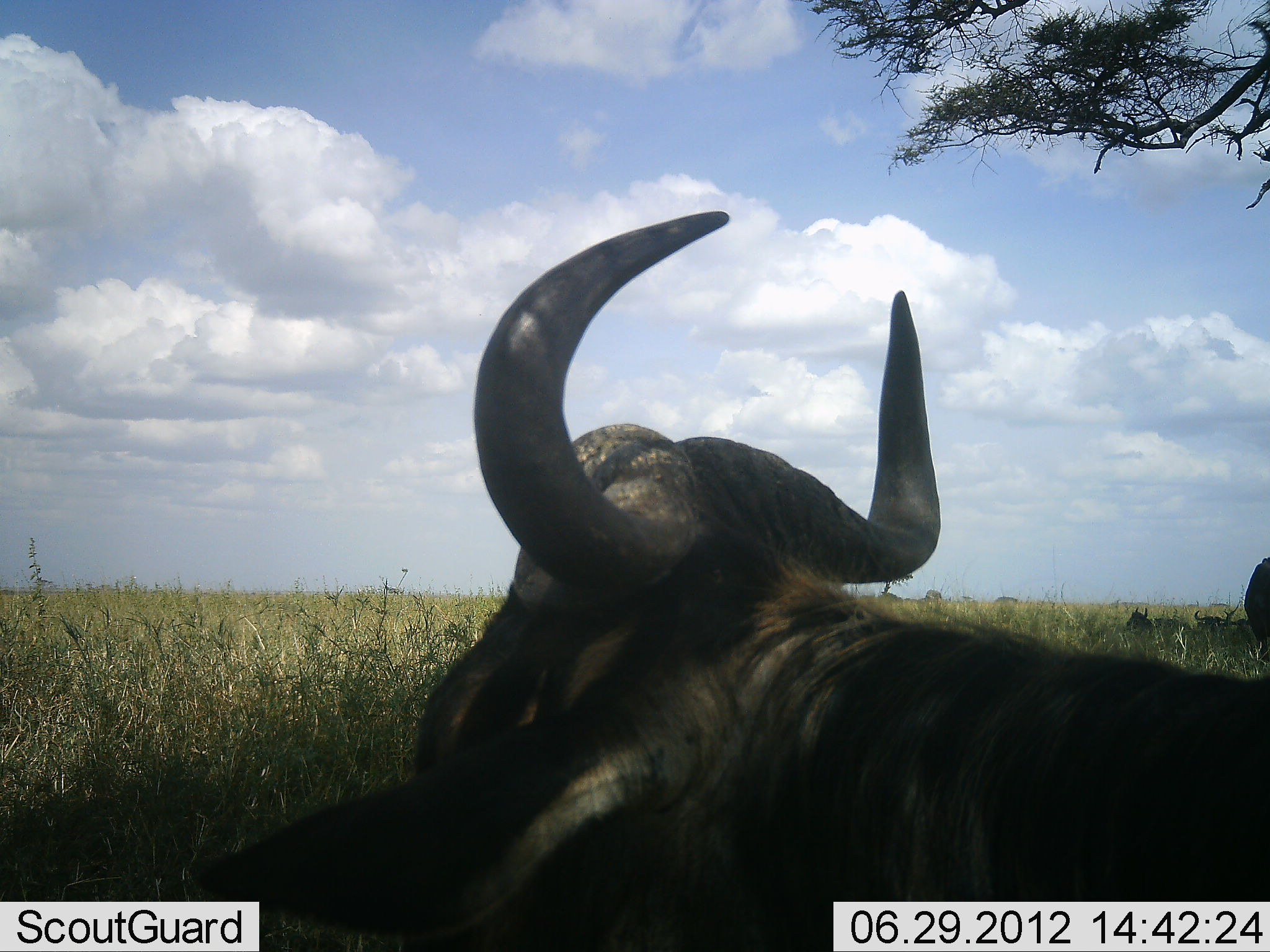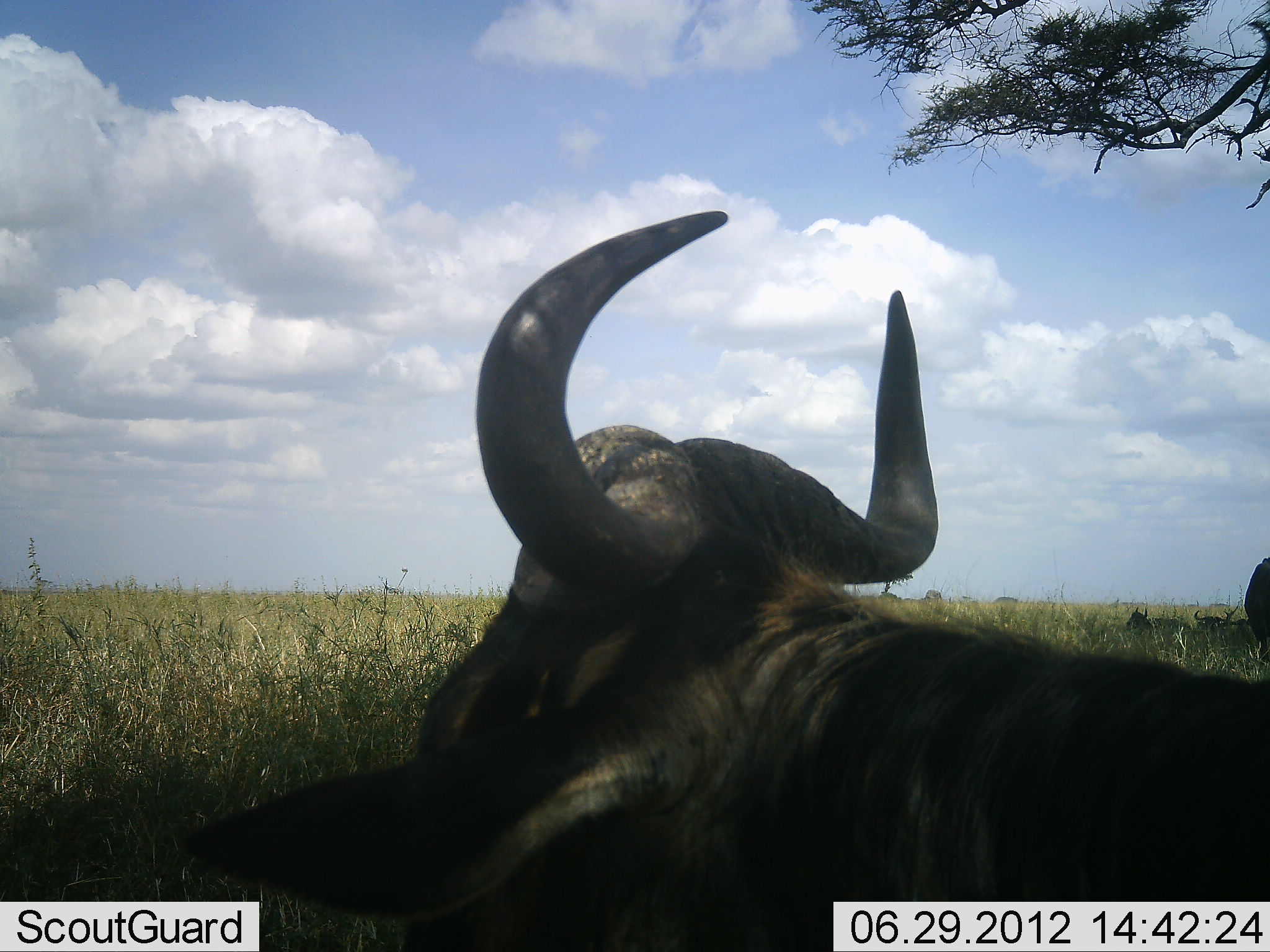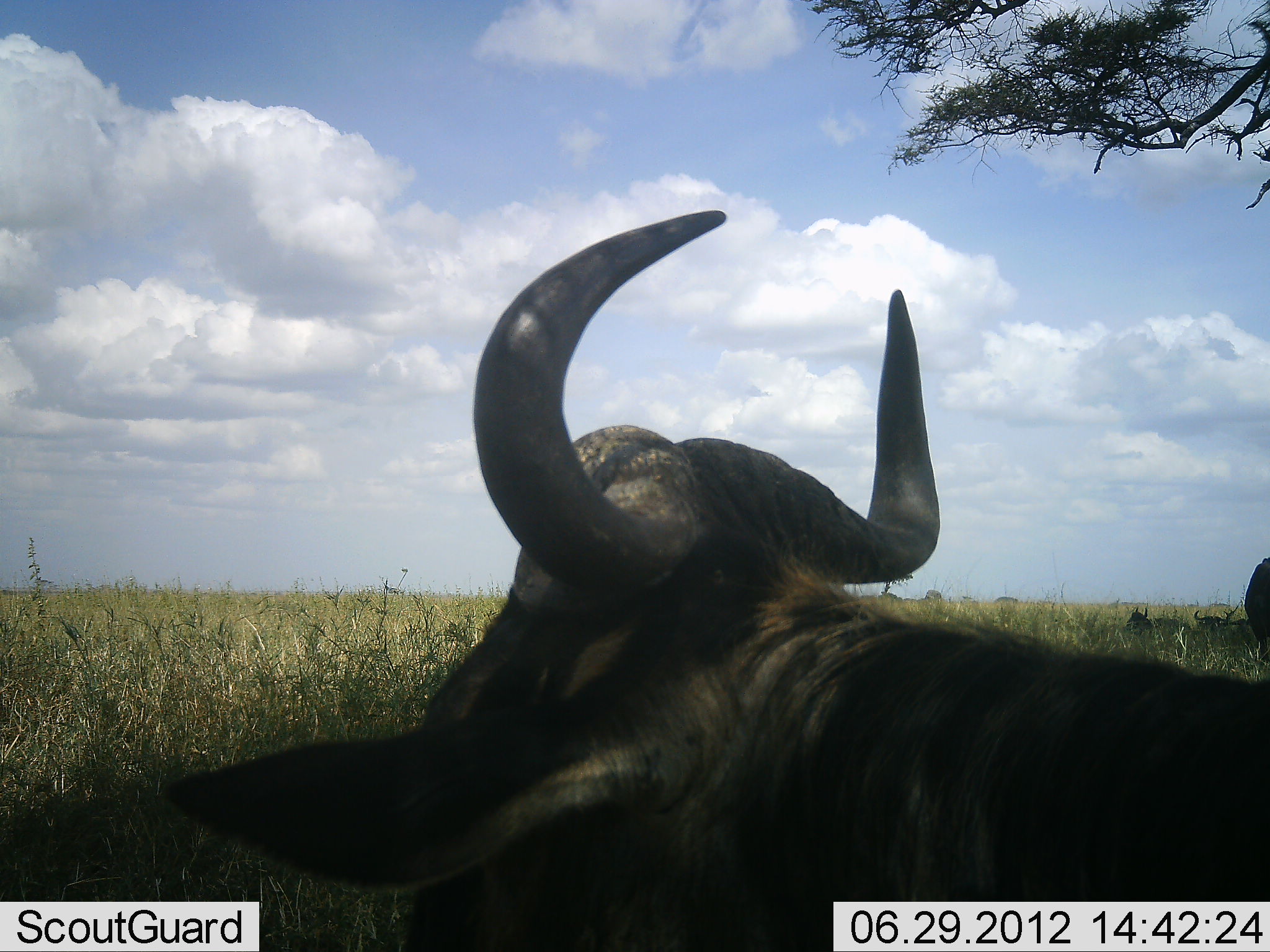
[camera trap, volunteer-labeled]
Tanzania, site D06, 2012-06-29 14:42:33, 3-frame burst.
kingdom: Animalia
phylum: Chordata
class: Mammalia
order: Artiodactyla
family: Bovidae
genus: Connochaetes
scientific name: Connochaetes taurinus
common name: blue wildebeest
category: wildebeest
Wildebeest (blue wildebeest) (Connochaetes taurinus), count 1. Behavior (volunteer vote fractions): standing 20%, resting 80%, moving 0%, interacting 0%. Young present (vote fraction): 0%. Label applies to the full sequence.